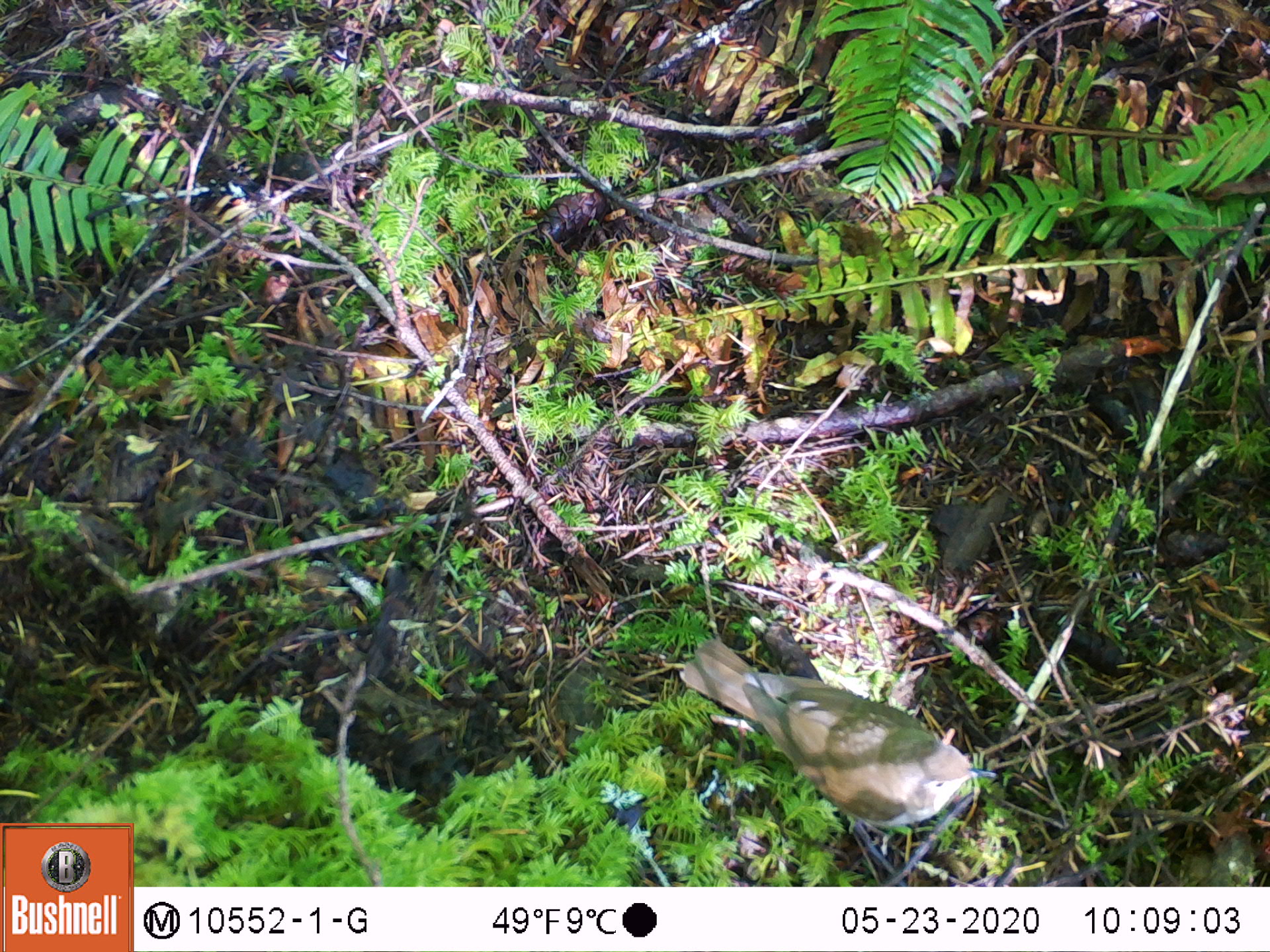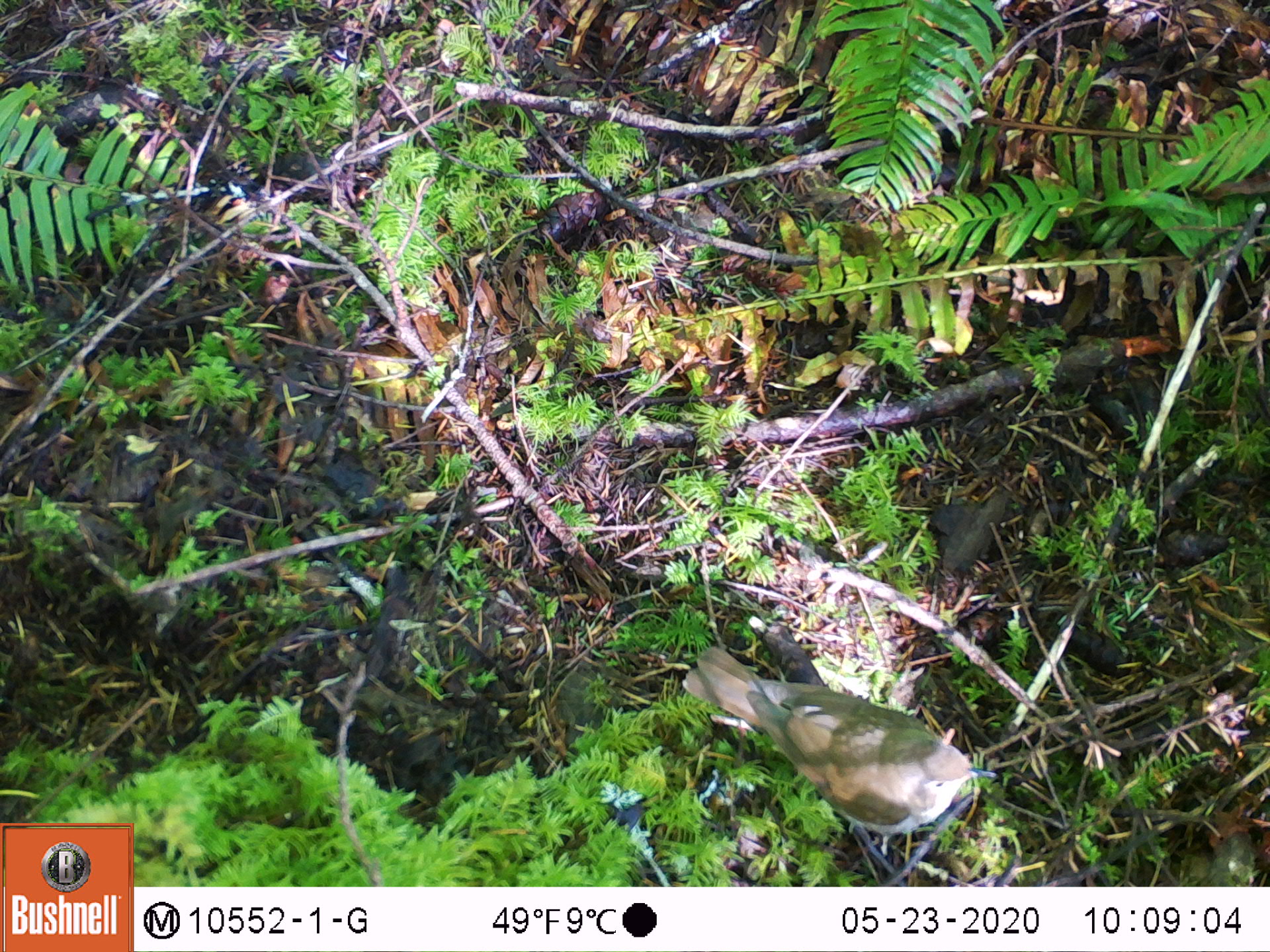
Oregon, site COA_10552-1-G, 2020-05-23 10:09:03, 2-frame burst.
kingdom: Animalia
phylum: Chordata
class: Aves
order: Passeriformes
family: Turdidae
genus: Catharus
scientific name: Catharus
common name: brown thrushes and nightingale-thrushes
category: catharus species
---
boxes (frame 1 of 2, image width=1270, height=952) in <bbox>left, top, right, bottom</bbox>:
catharus species: <bbox>669, 626, 986, 840</bbox>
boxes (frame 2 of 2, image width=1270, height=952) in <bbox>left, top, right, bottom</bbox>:
catharus species: <bbox>678, 630, 980, 836</bbox>